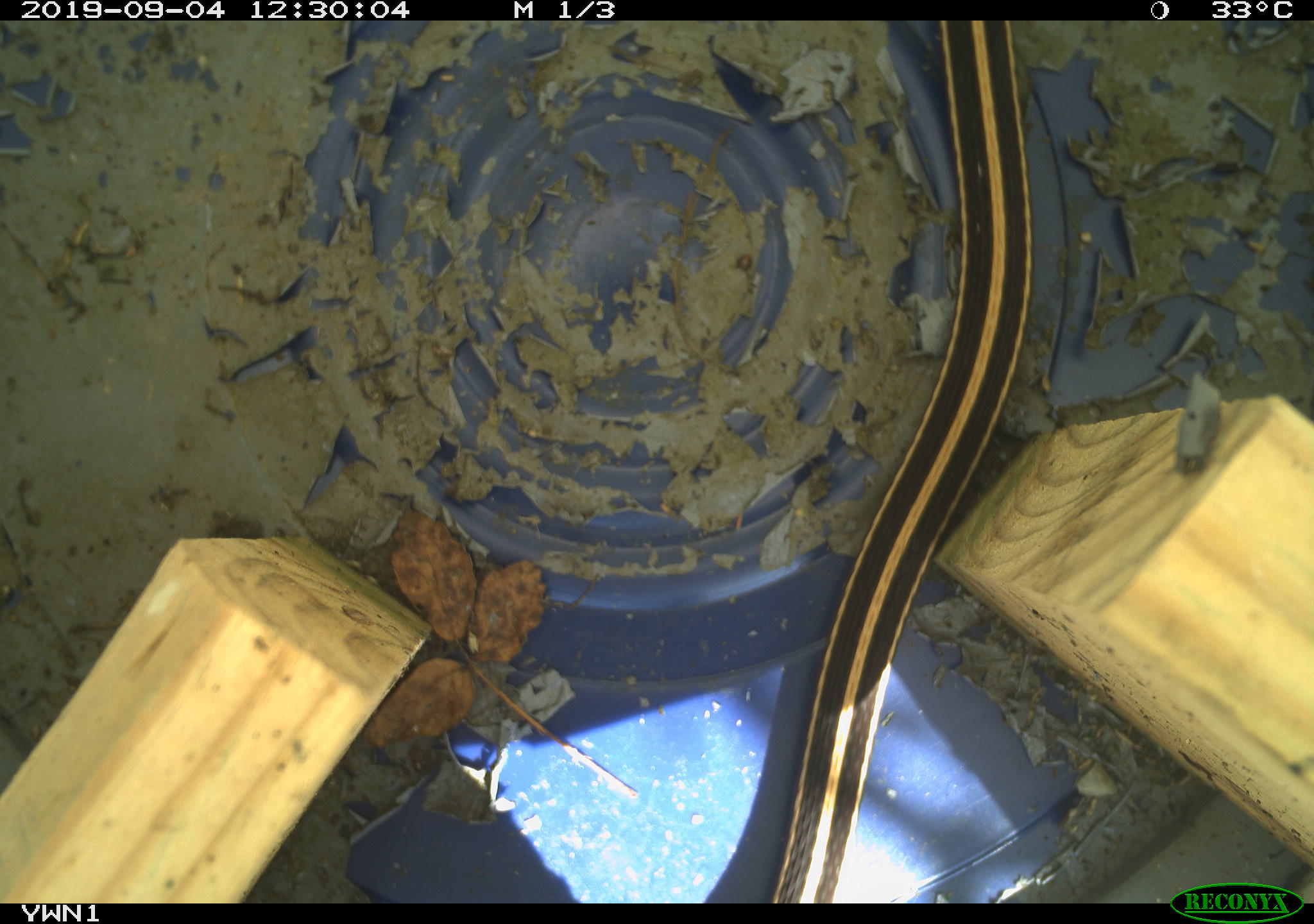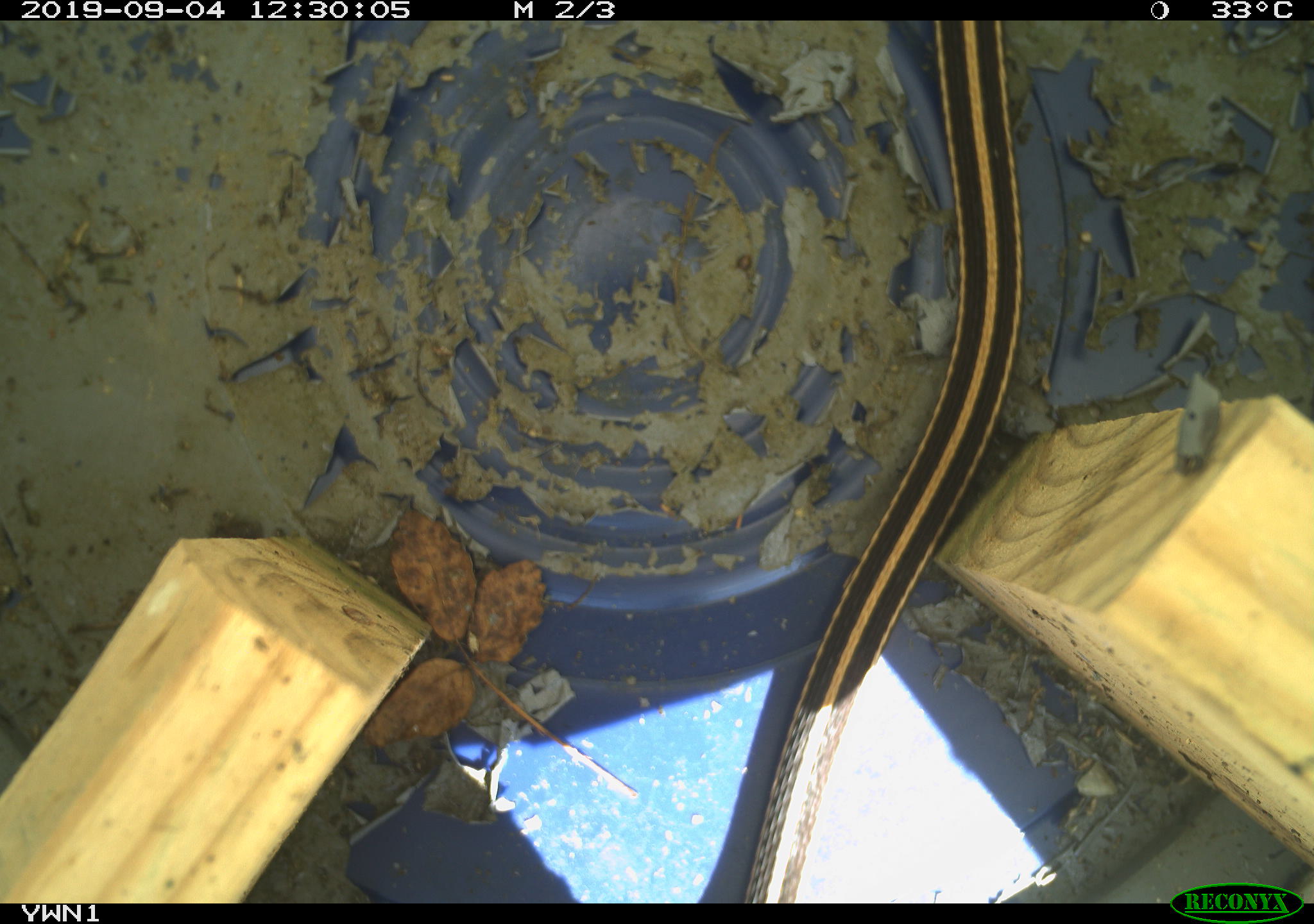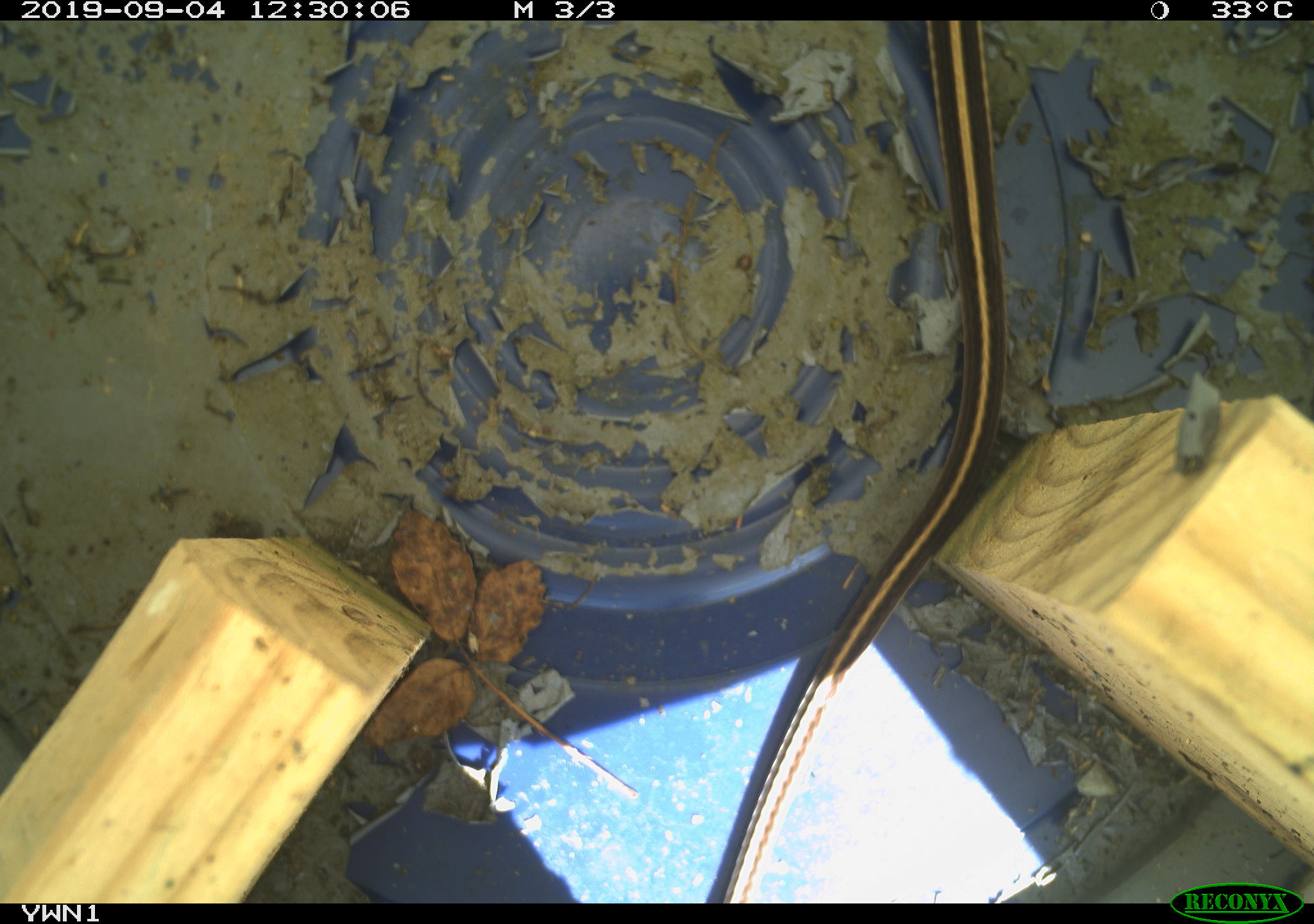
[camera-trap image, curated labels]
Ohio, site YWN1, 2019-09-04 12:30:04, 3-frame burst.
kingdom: Animalia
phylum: Chordata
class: Reptilia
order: Squamata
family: Colubridae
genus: Thamnophis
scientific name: Thamnophis sirtalis sirtalis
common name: eastern gartersnake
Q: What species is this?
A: Eastern gartersnake (Thamnophis sirtalis sirtalis).